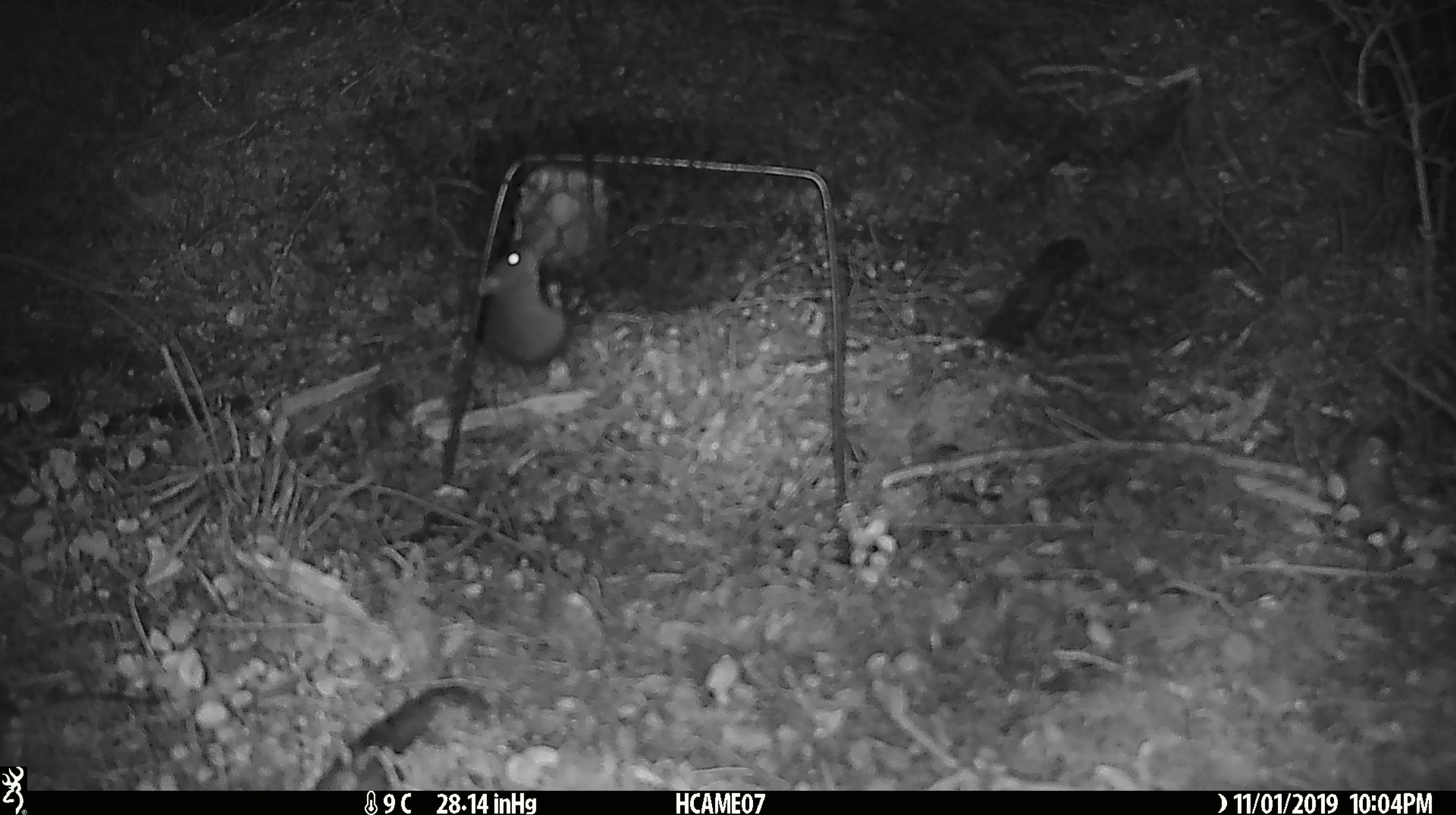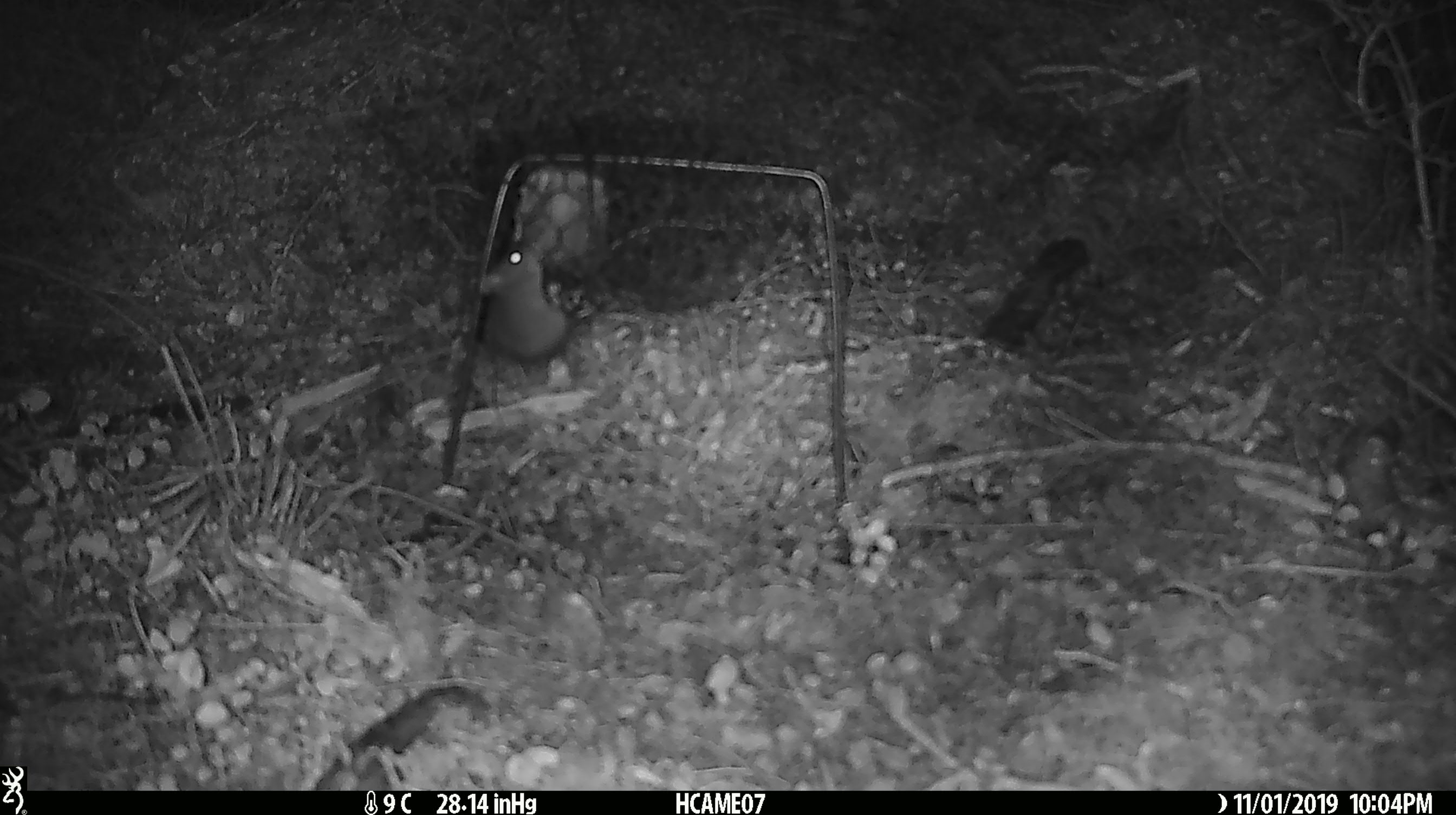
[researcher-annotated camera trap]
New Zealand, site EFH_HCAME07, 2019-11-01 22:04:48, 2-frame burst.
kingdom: Animalia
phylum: Chordata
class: Mammalia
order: Rodentia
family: Muridae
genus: Mus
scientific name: Mus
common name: mouse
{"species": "mouse (Mus)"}